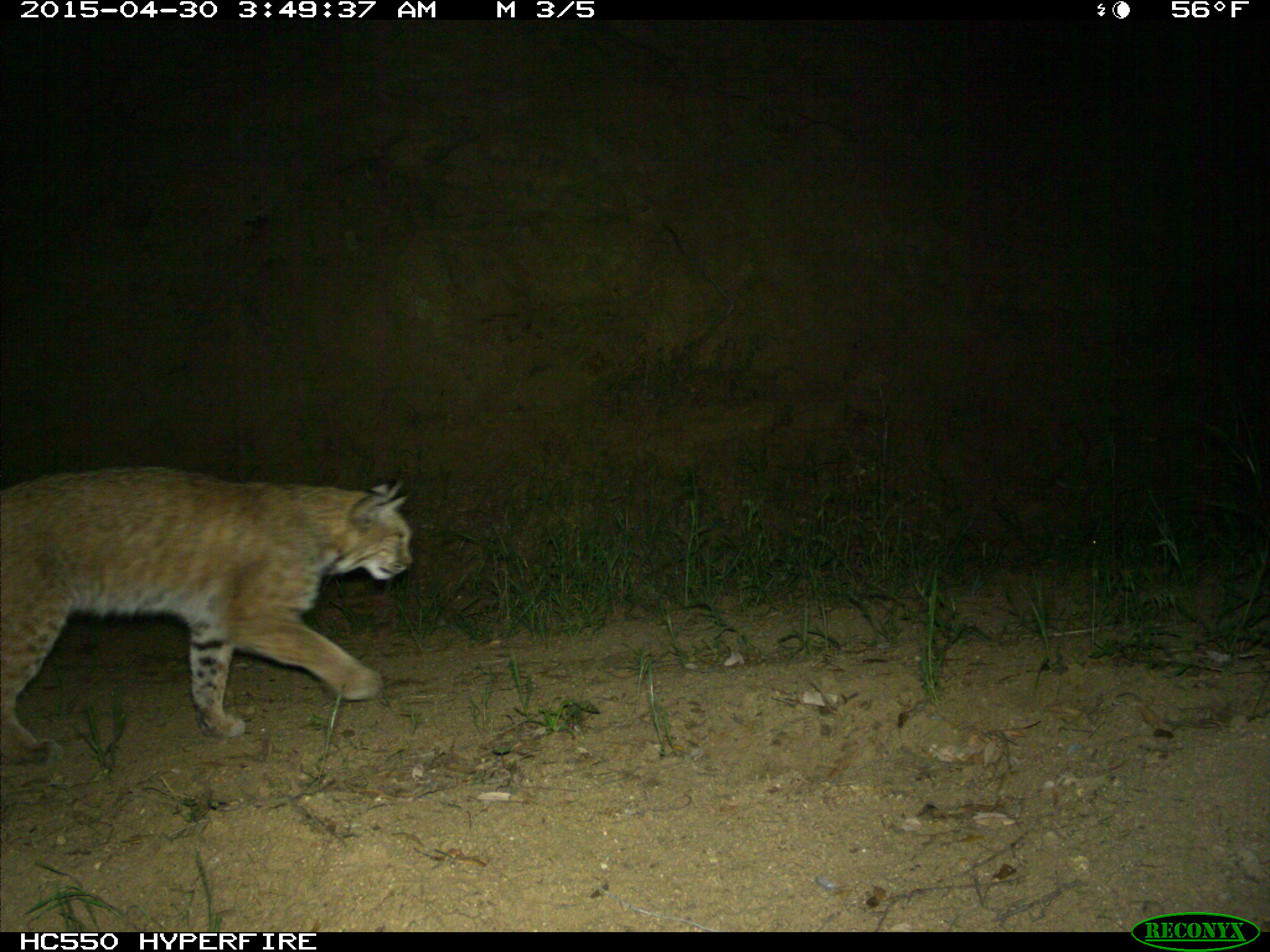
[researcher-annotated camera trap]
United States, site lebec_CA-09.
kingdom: Animalia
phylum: Chordata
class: Mammalia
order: Carnivora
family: Felidae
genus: Lynx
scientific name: Lynx rufus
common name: bobcat